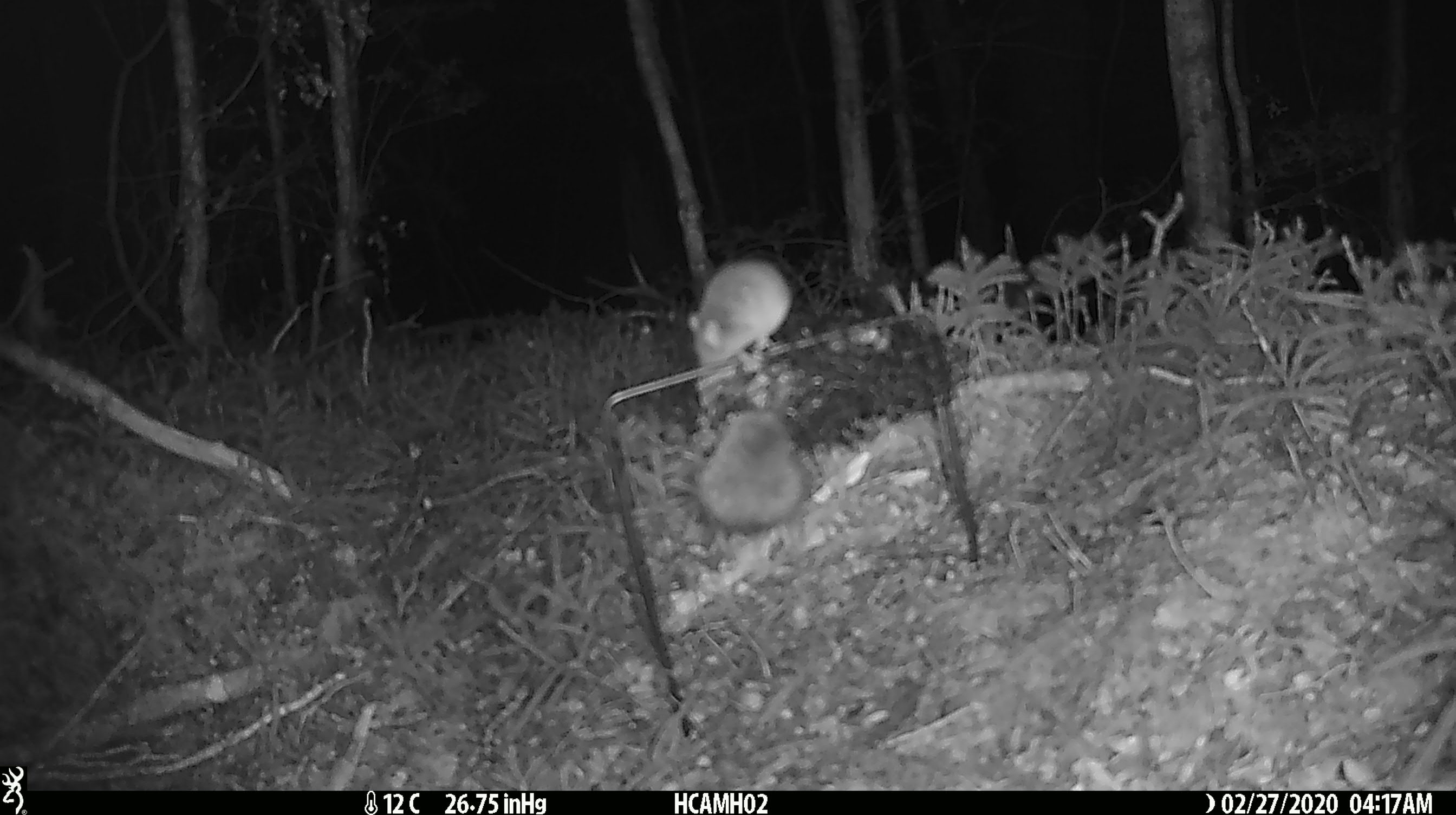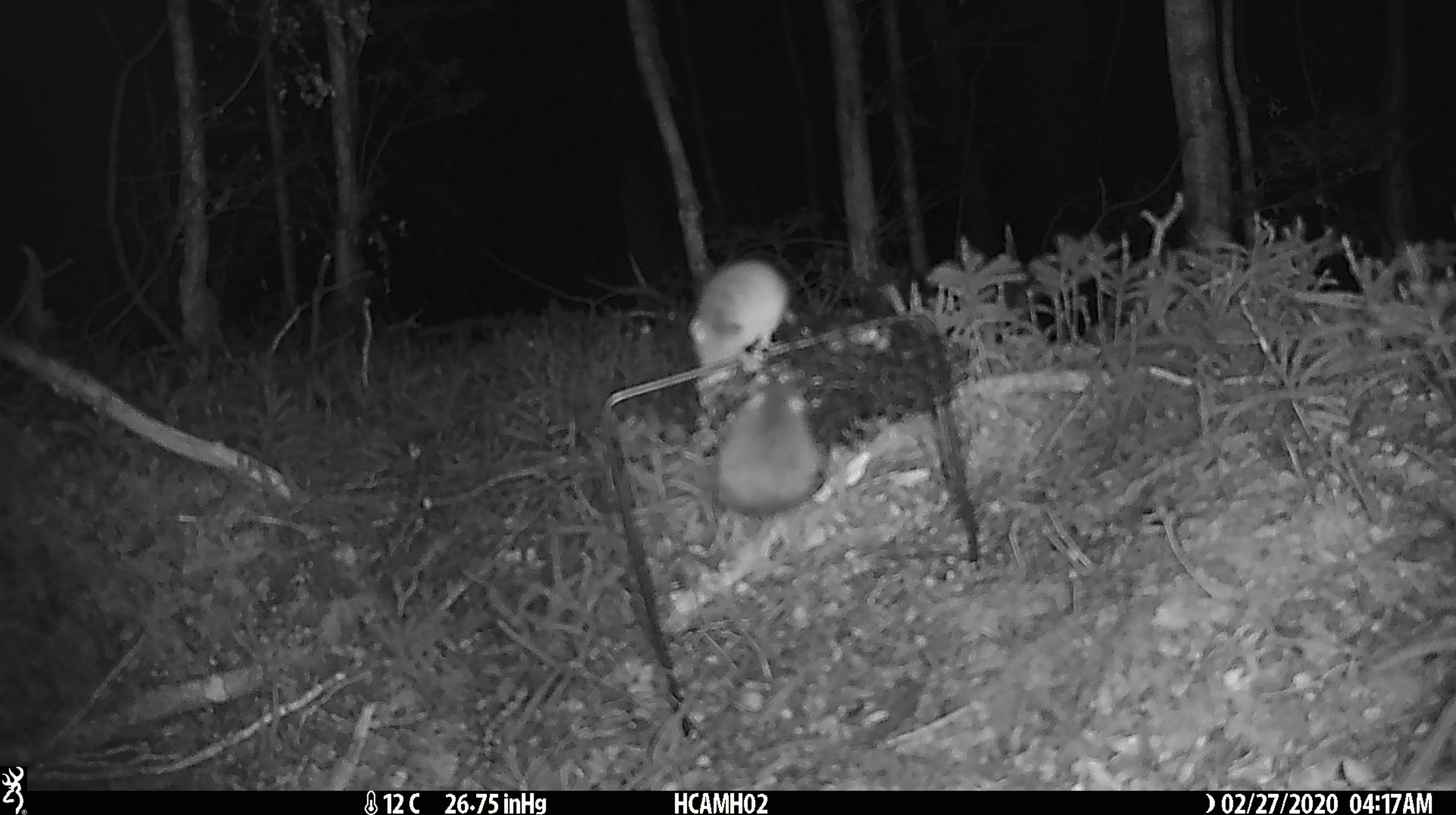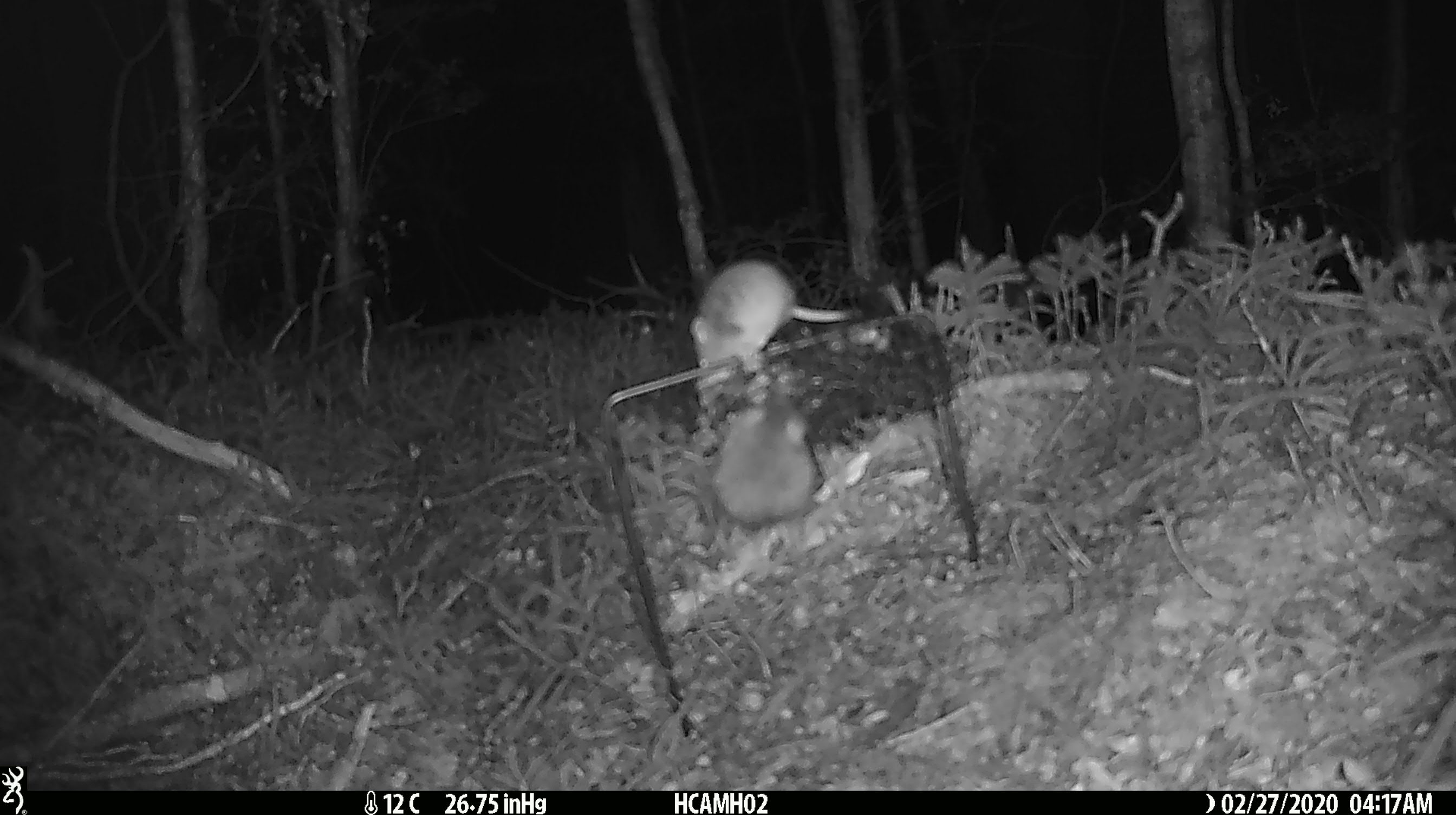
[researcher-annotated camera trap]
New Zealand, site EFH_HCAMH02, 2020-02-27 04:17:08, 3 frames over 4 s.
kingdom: Animalia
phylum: Chordata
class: Mammalia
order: Rodentia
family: Muridae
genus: Mus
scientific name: Mus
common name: mouse